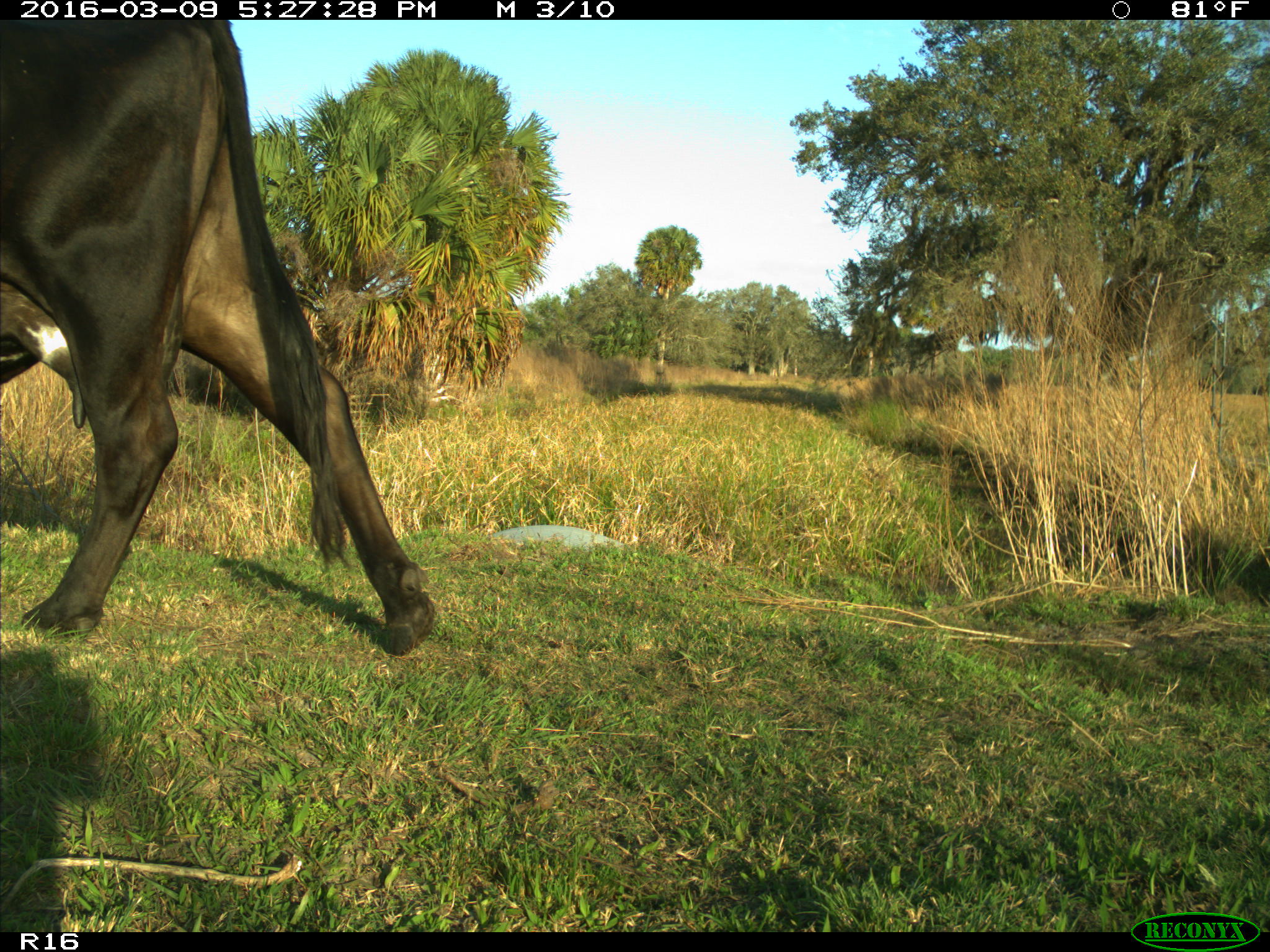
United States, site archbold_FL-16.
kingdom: Animalia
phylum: Chordata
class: Mammalia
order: Artiodactyla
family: Bovidae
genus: Bos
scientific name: Bos taurus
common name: domestic cow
Bos taurus (domestic cow).